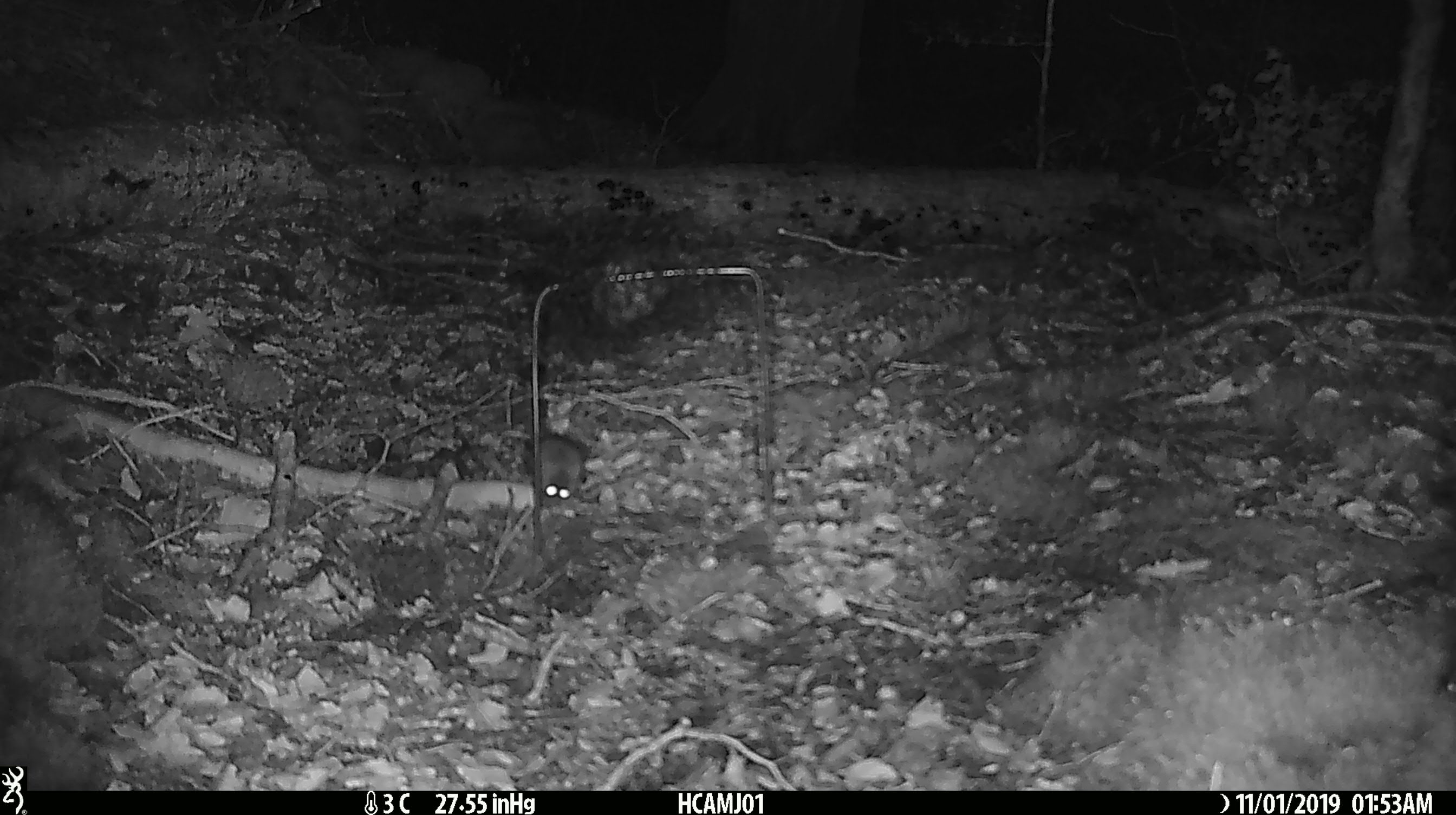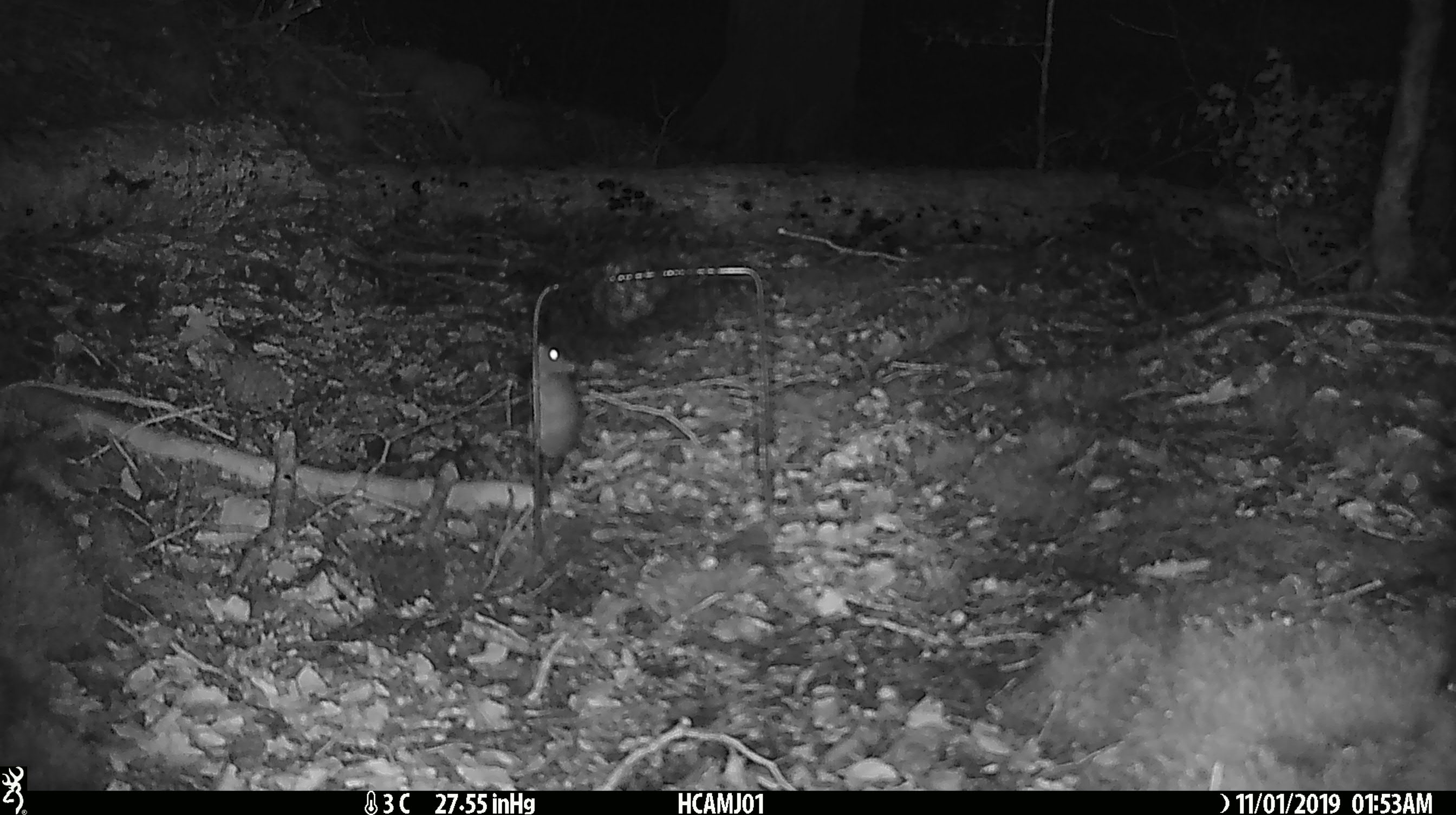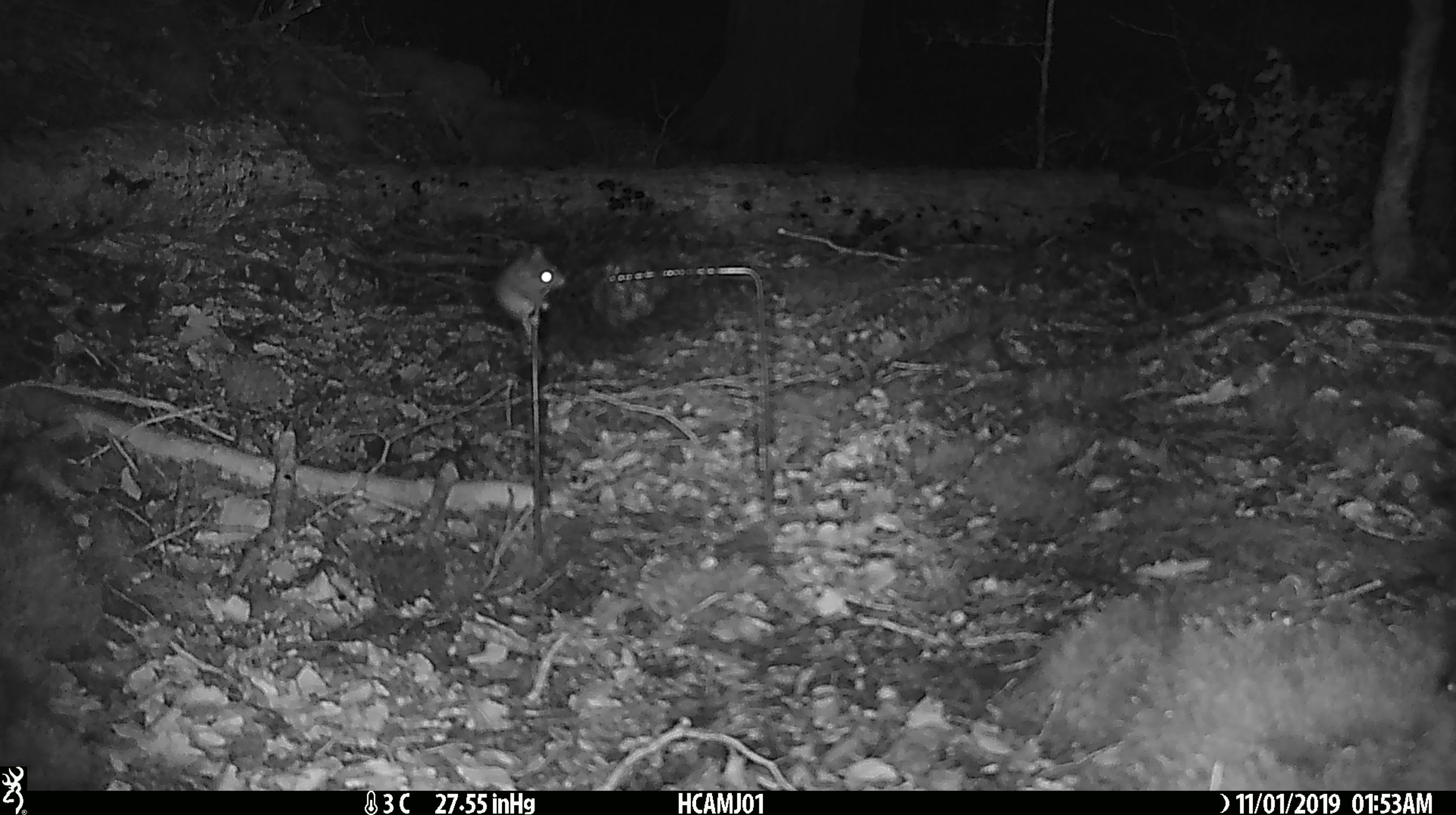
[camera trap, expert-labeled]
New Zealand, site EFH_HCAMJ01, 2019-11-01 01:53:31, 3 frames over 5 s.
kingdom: Animalia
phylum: Chordata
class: Mammalia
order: Rodentia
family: Muridae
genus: Mus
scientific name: Mus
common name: mouse